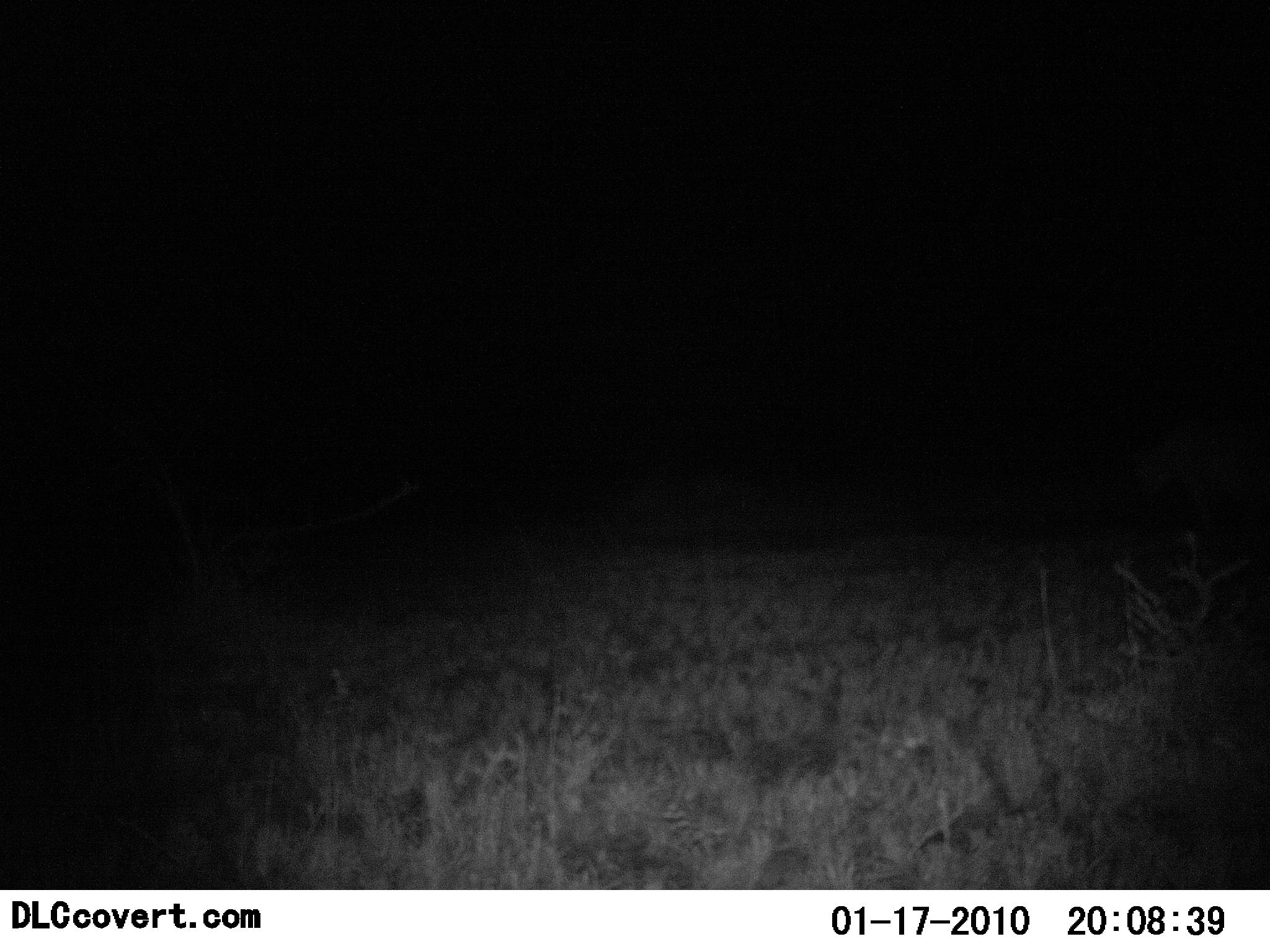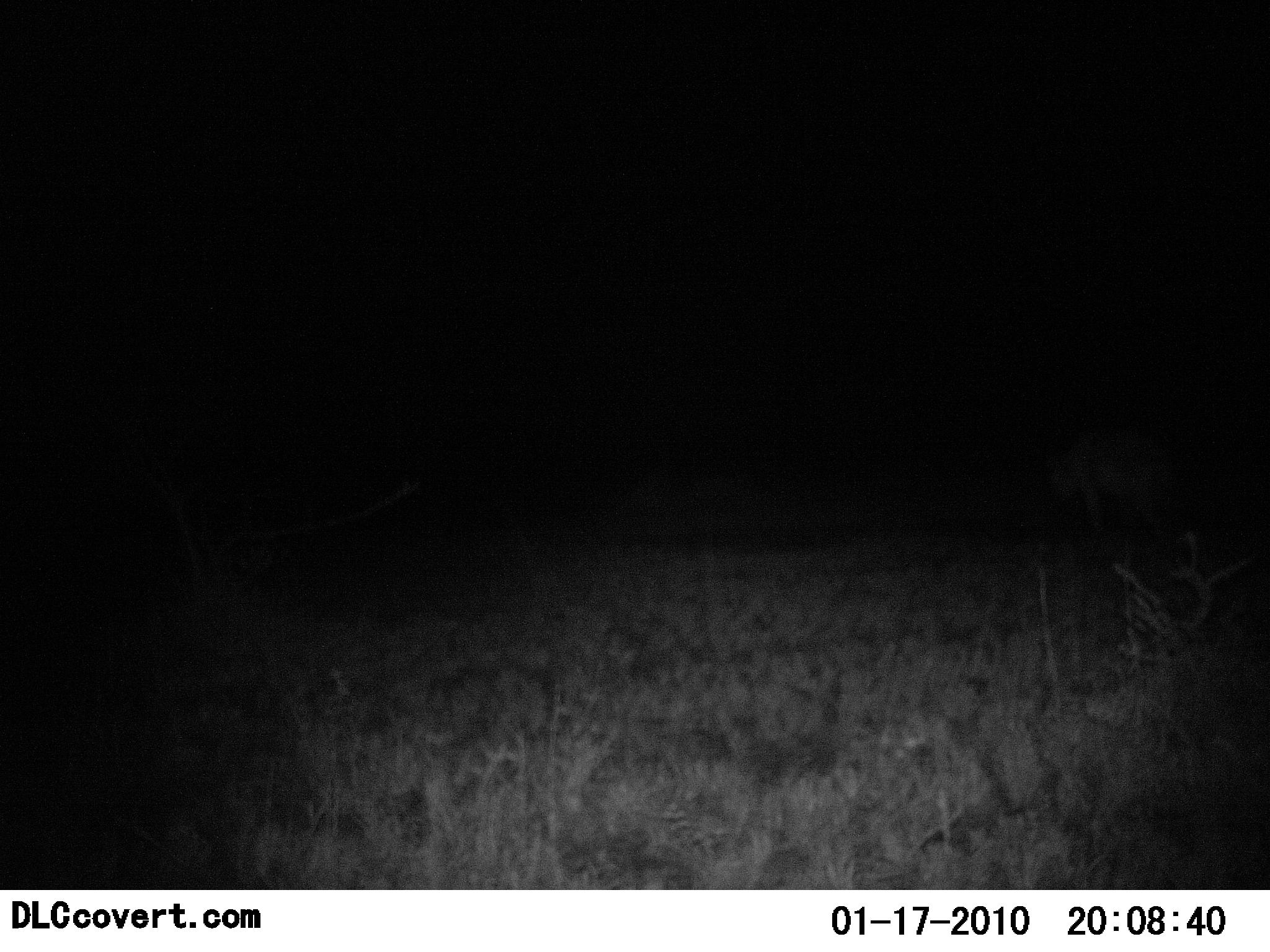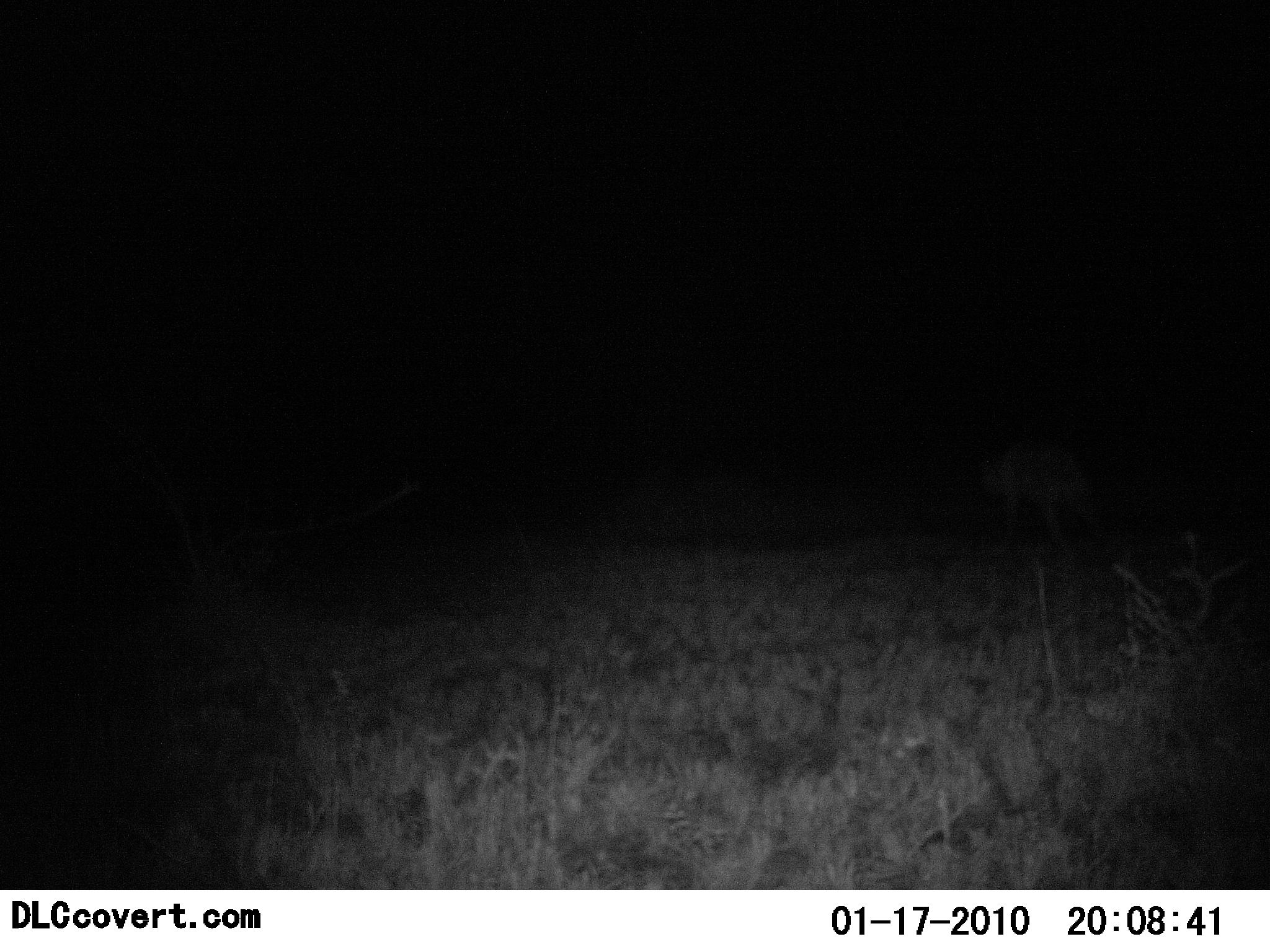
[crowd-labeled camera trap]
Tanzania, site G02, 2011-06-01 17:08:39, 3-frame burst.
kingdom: Animalia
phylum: Chordata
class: Mammalia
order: Carnivora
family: Hyaenidae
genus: Crocuta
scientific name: Crocuta crocuta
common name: spotted hyena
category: hyenaspotted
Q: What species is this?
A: Hyenaspotted (spotted hyena) (Crocuta crocuta).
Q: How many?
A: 1.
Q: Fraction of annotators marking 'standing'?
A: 0%.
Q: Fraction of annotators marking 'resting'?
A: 0%.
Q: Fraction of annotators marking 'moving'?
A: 100%.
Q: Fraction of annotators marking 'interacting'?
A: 0%.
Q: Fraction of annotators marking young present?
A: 0%.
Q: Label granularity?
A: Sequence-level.